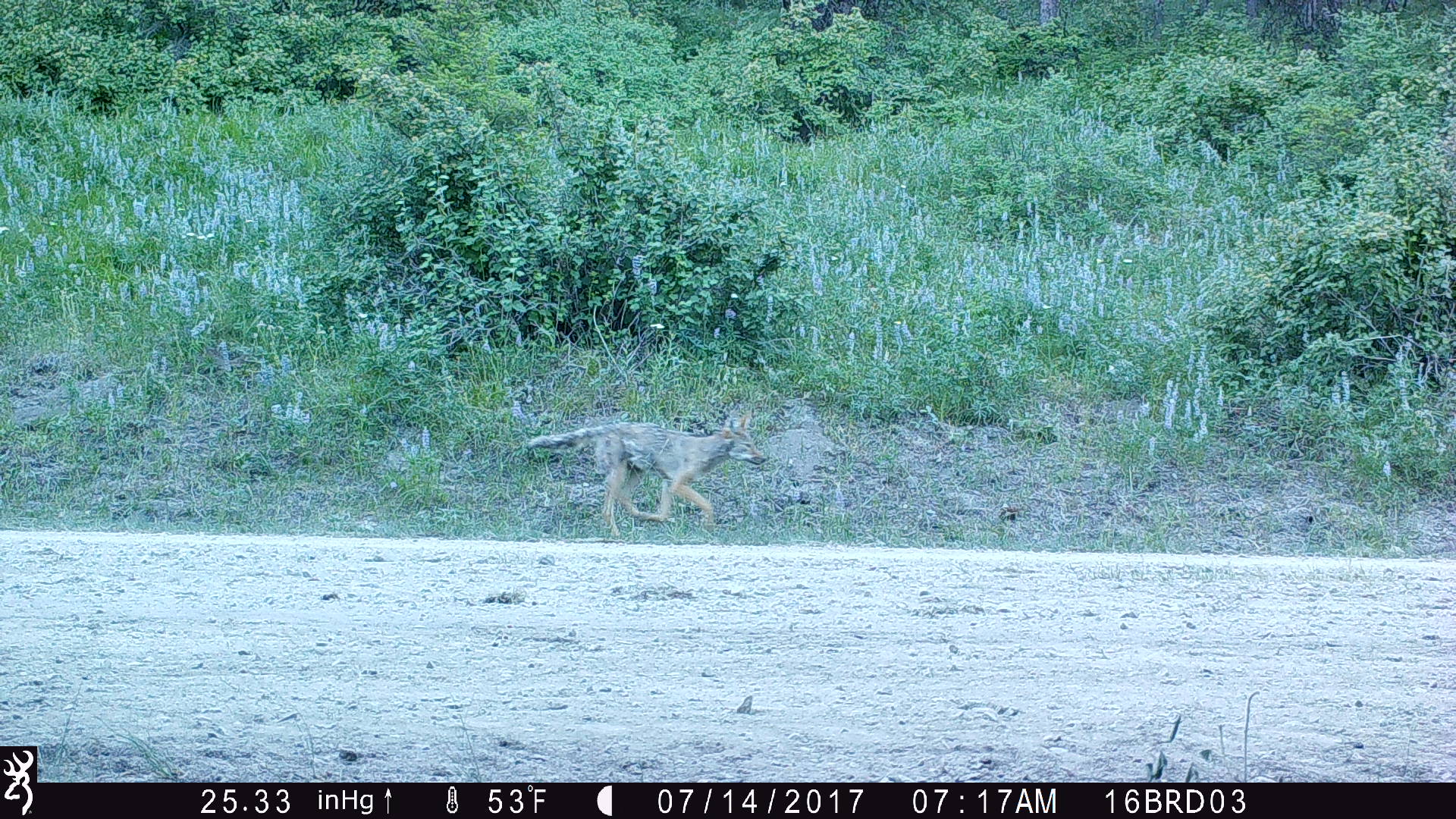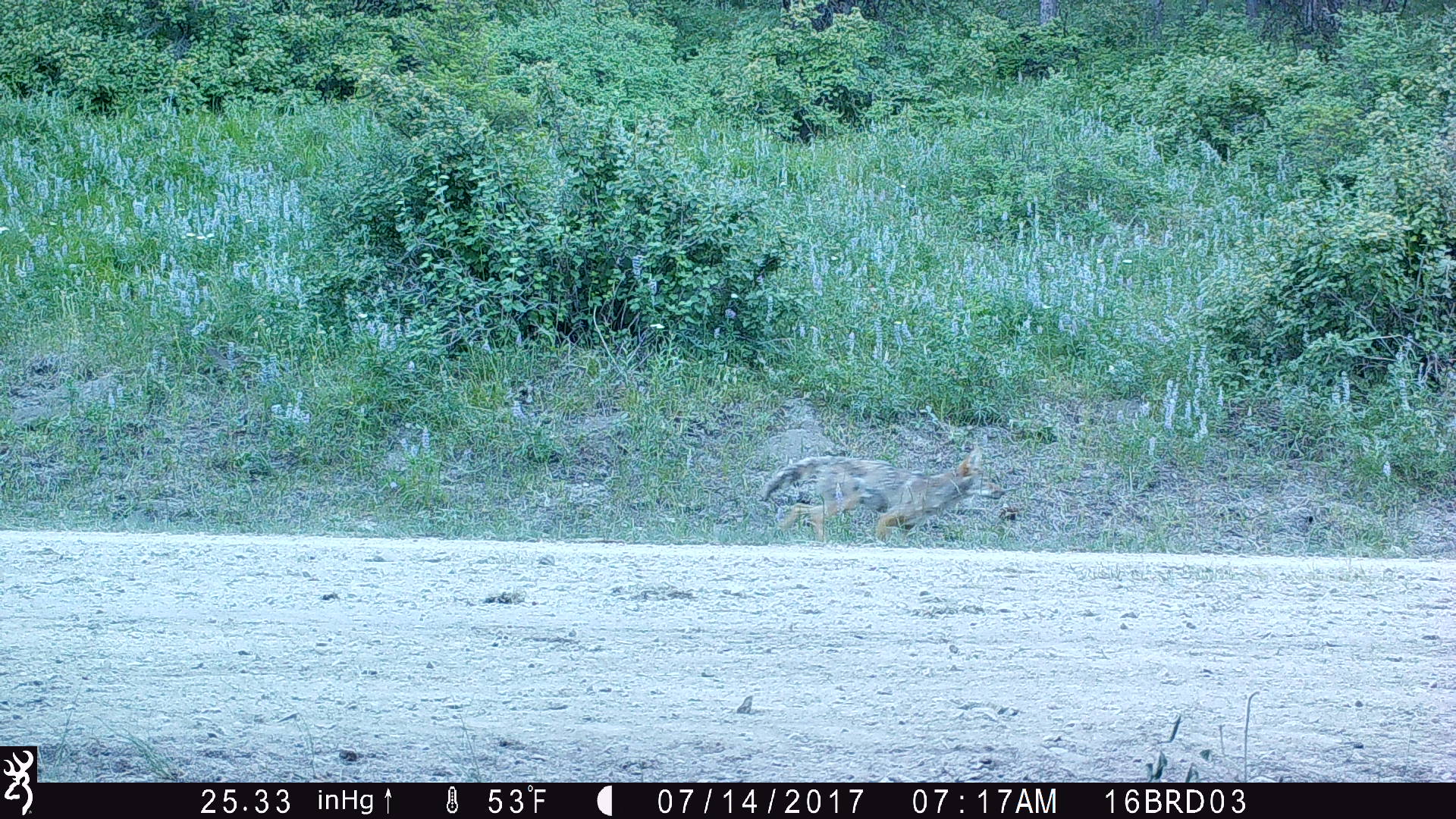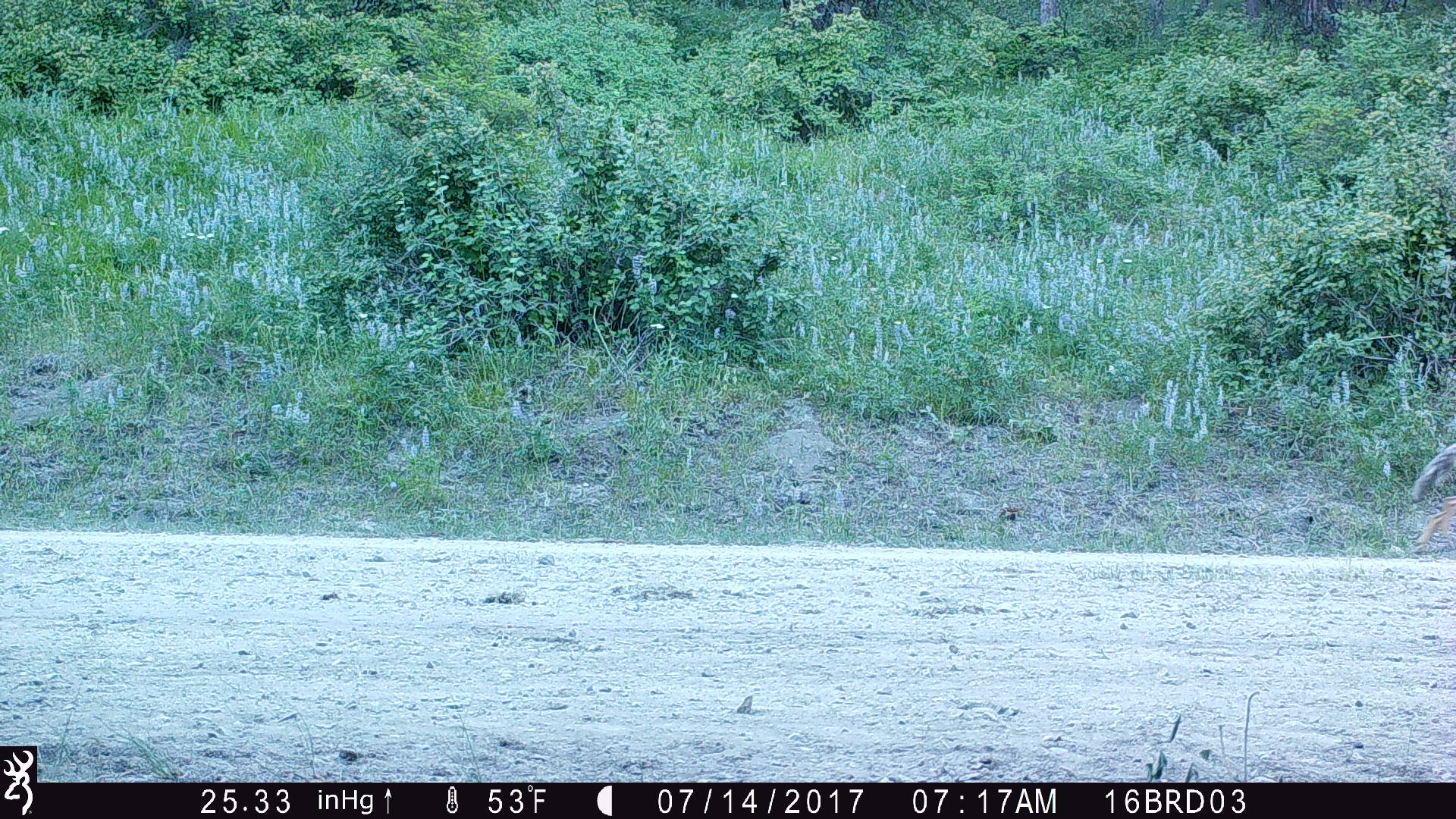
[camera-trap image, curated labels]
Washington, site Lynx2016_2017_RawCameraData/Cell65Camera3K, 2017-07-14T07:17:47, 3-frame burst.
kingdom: Animalia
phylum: Chordata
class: Mammalia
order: Carnivora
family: Canidae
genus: Canis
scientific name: Canis latrans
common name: coyote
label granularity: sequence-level